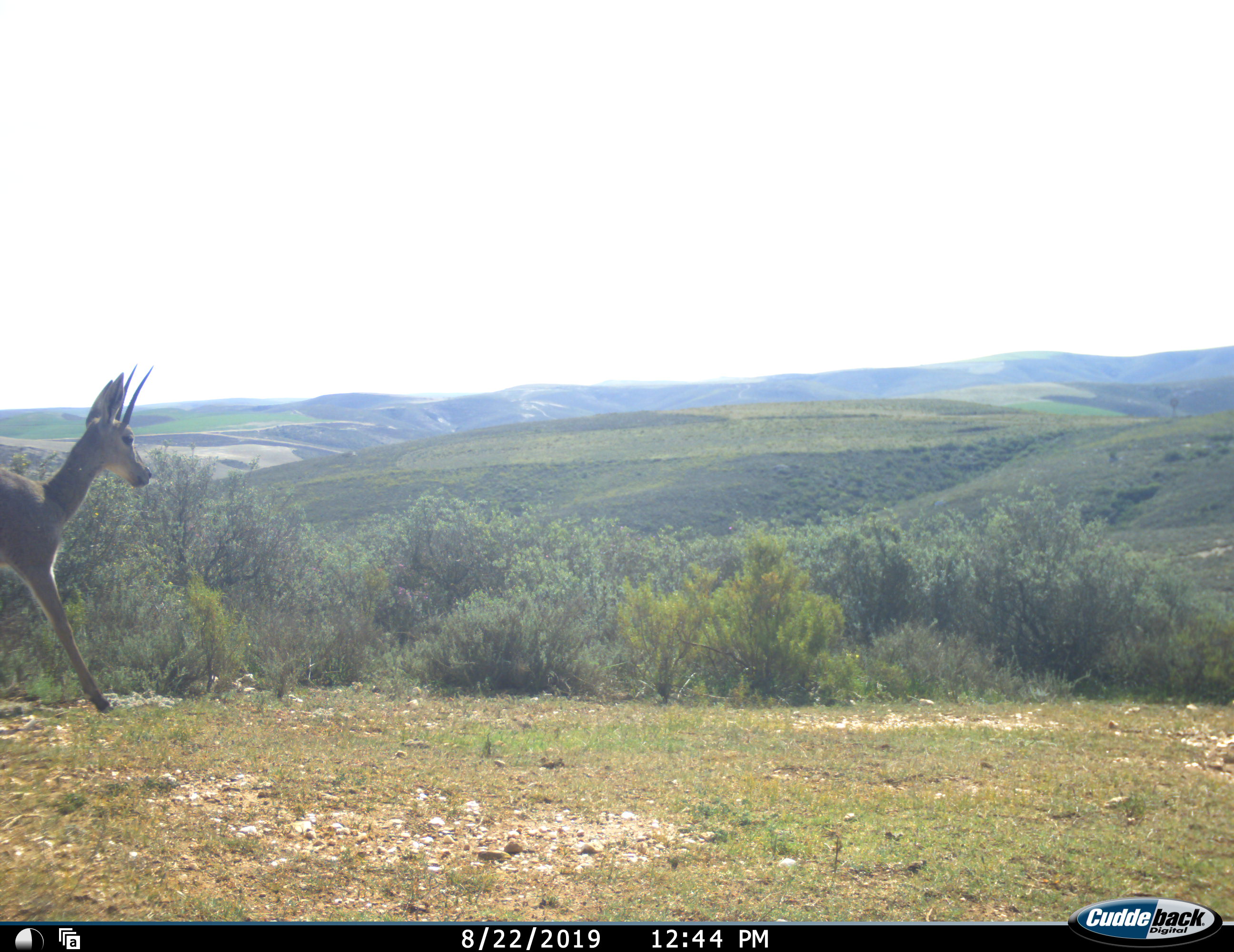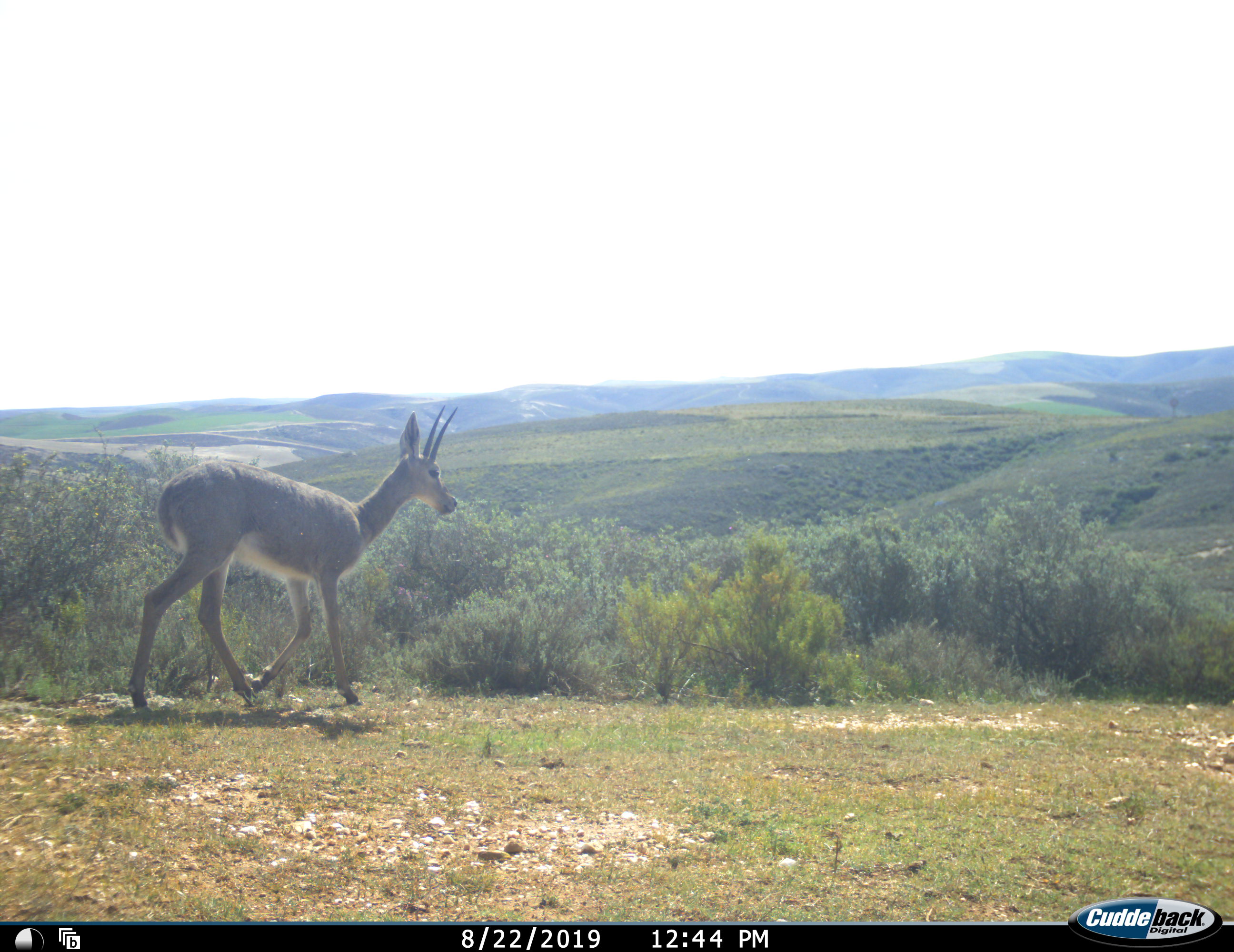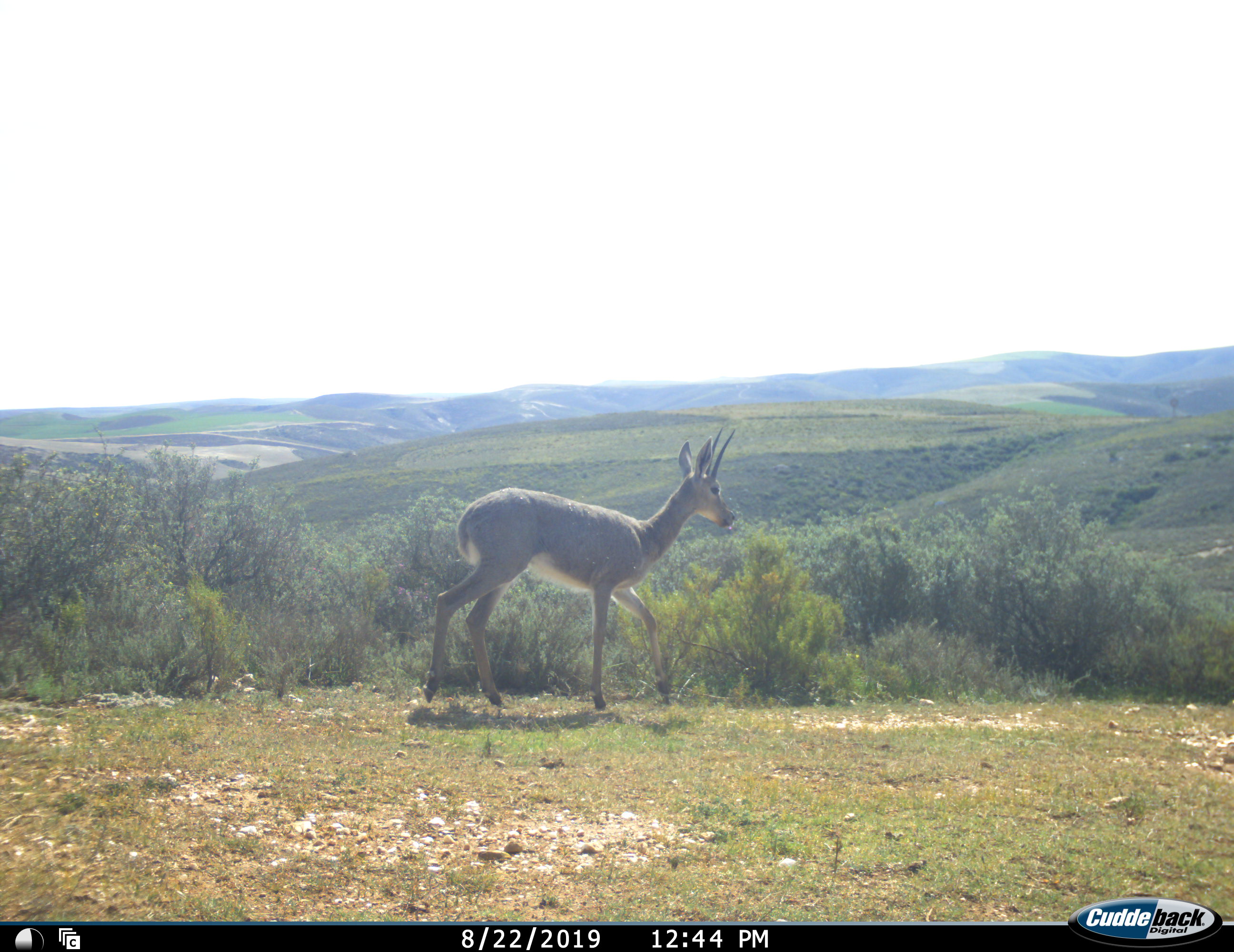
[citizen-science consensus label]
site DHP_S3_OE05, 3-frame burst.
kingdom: Animalia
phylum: Chordata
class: Mammalia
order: Artiodactyla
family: Bovidae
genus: Pelea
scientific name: Pelea capreolus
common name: grey rhebok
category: rhebokgrey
Rhebokgrey (grey rhebok) (Pelea capreolus), count 1. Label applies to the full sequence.